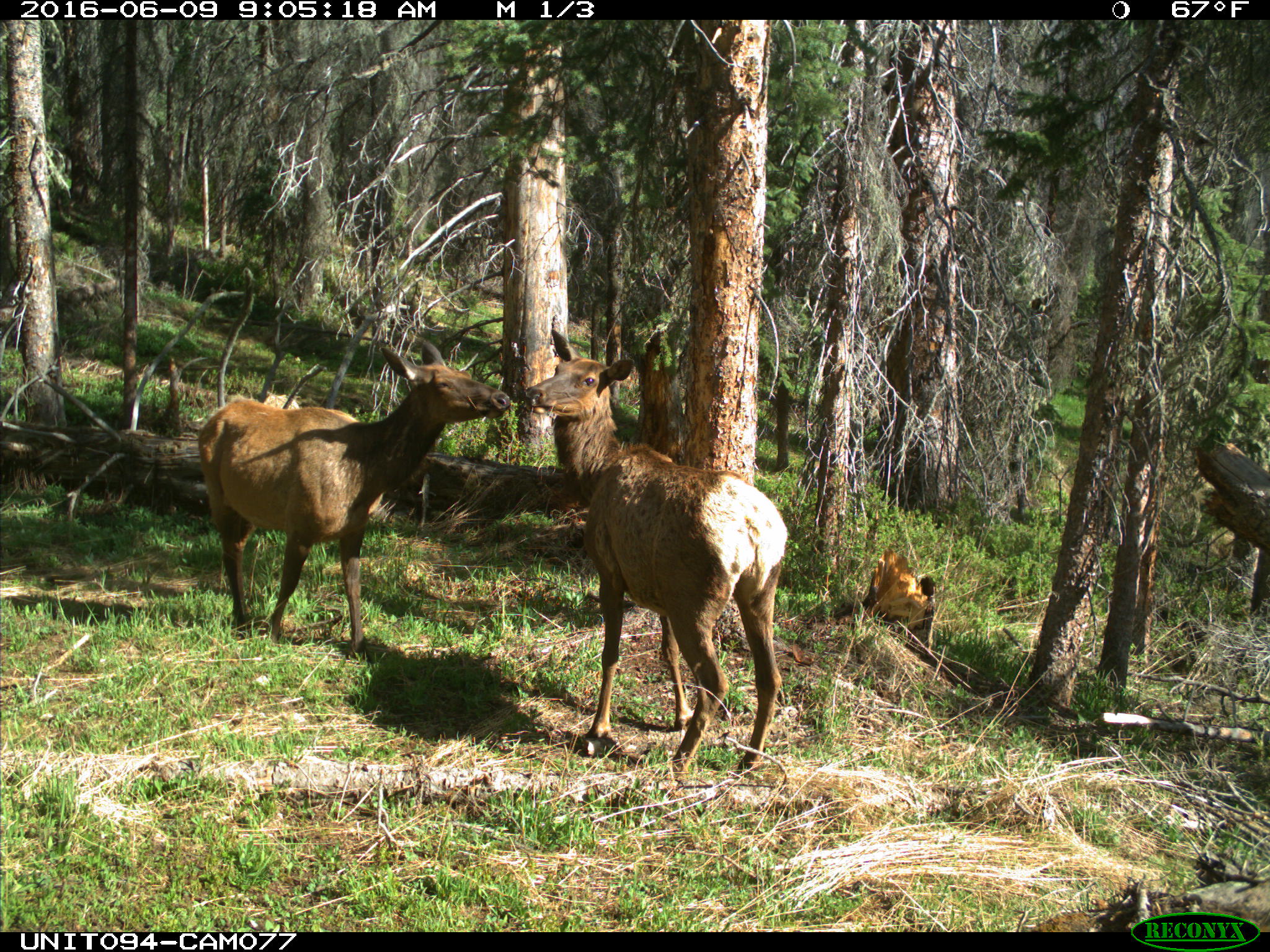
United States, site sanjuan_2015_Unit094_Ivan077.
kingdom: Animalia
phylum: Chordata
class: Mammalia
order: Artiodactyla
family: Cervidae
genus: Cervus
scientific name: Cervus elaphus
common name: red deer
Cervus elaphus (red deer).